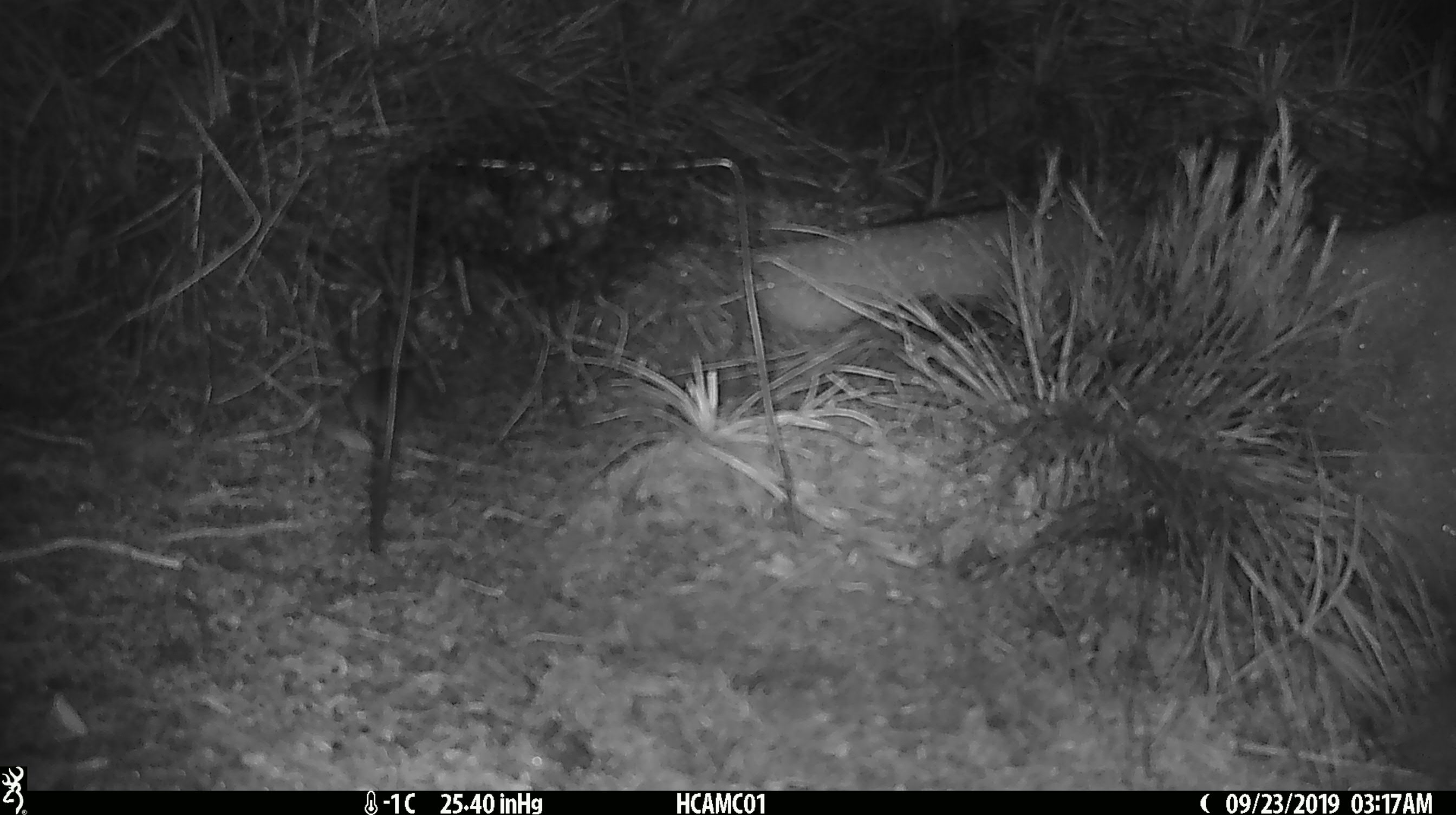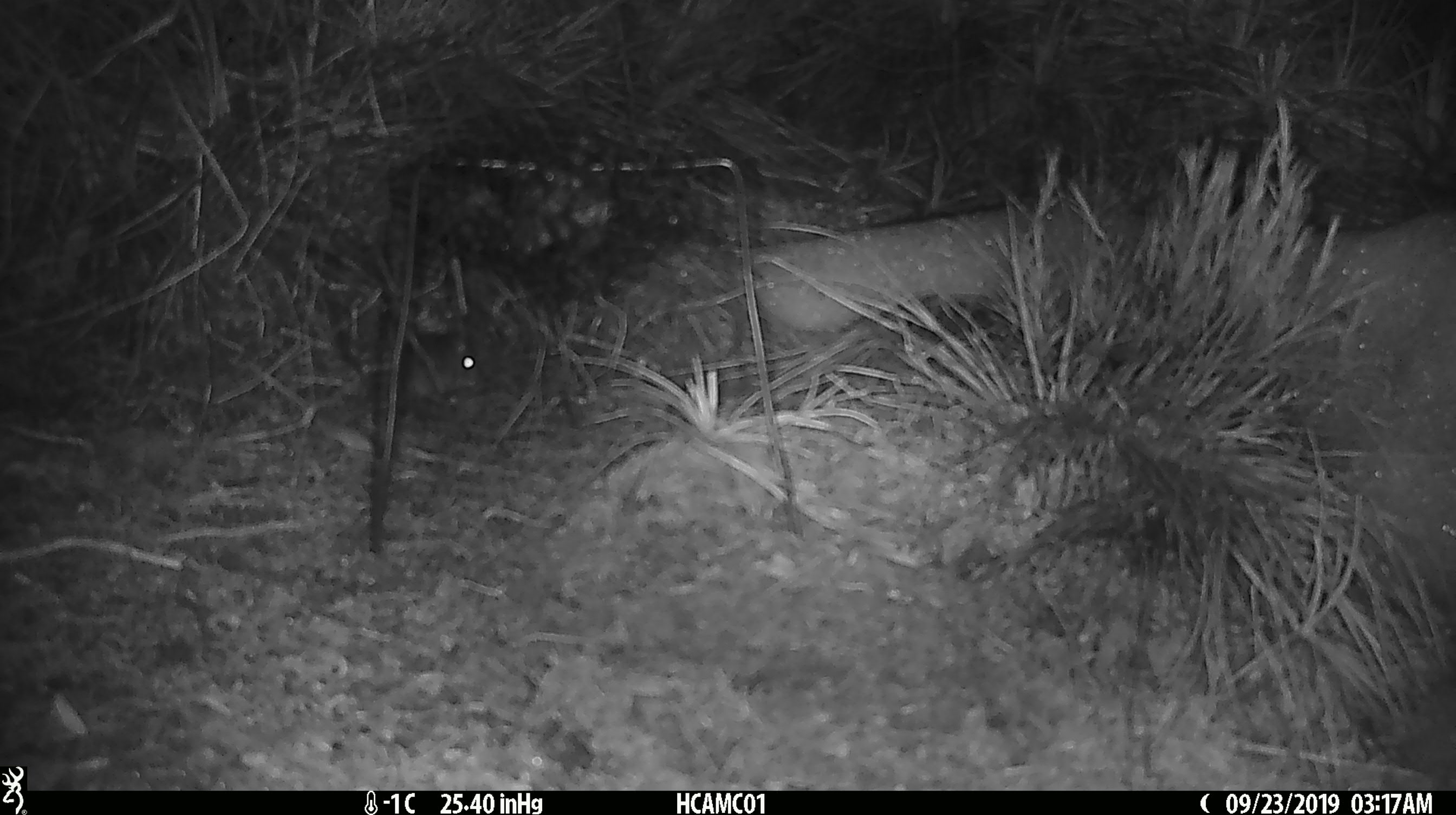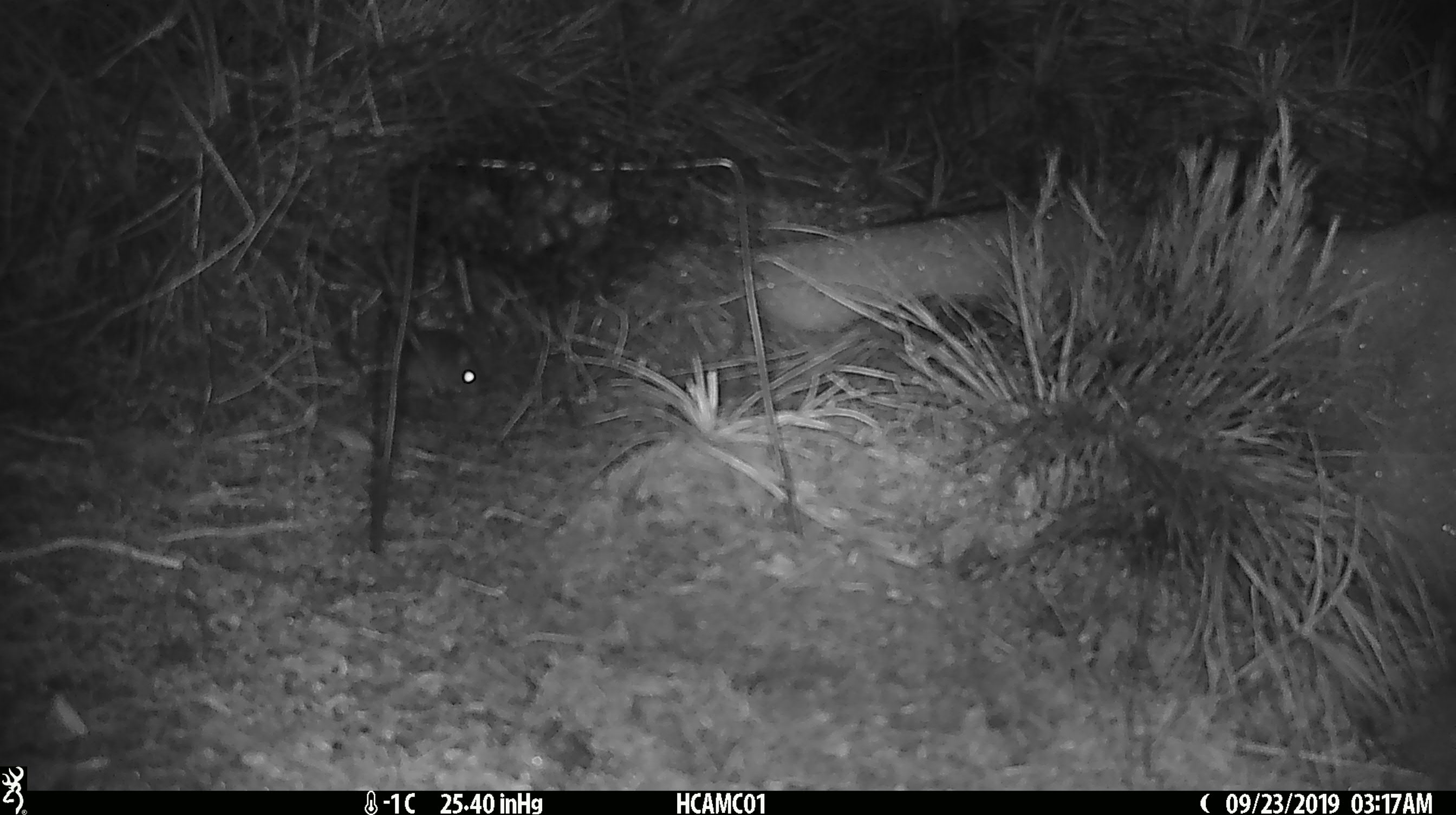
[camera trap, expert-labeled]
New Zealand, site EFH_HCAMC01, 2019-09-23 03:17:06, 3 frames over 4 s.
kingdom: Animalia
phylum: Chordata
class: Mammalia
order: Rodentia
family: Muridae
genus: Mus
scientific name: Mus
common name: mouse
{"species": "mouse (Mus)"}